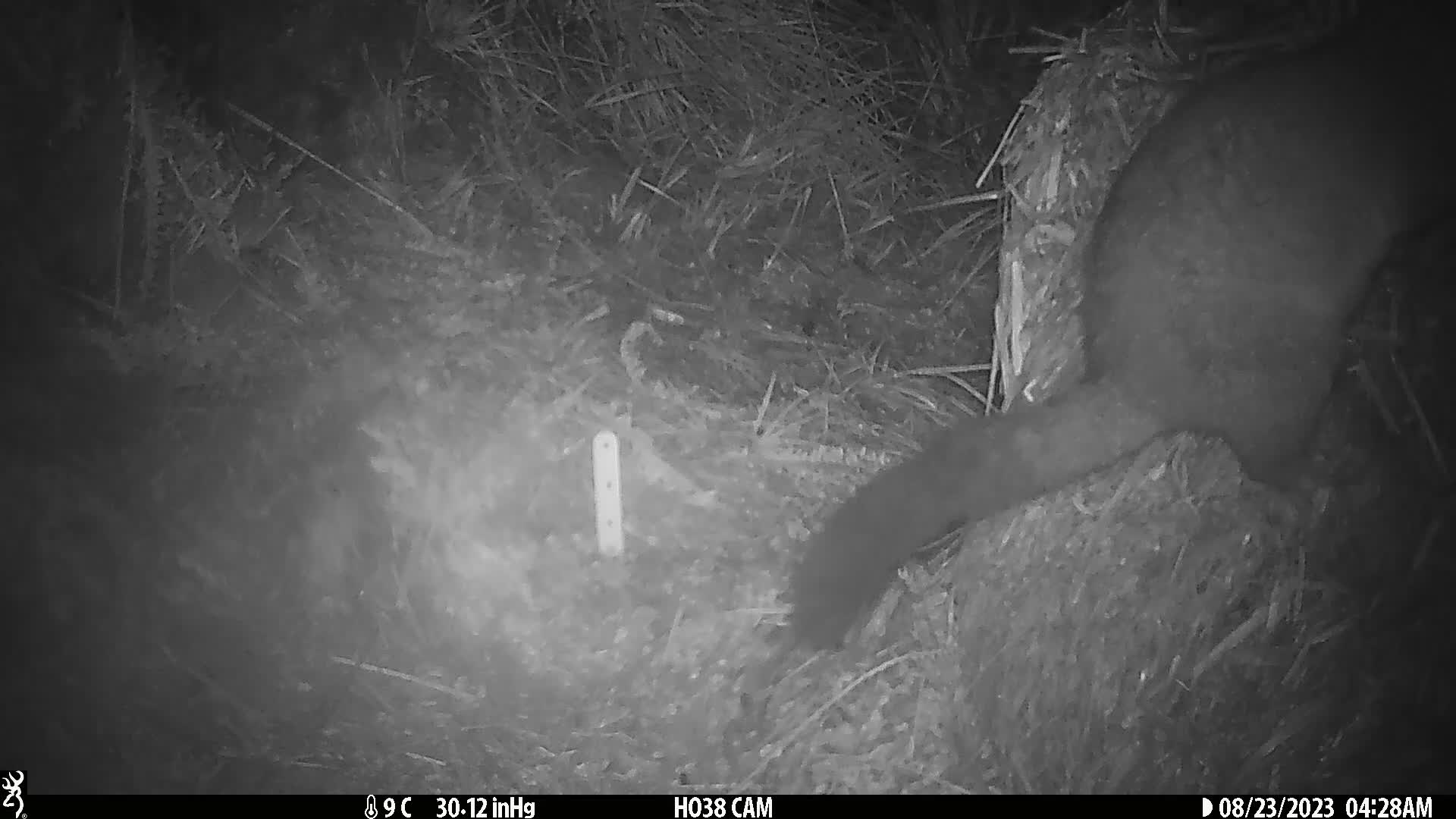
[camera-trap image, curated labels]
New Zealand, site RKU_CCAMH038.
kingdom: Animalia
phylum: Chordata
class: Mammalia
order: Diprotodontia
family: Phalangeridae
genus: Trichosurus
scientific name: Trichosurus vulpecula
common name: common brushtail possum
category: possum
Possum (common brushtail possum) (Trichosurus vulpecula).